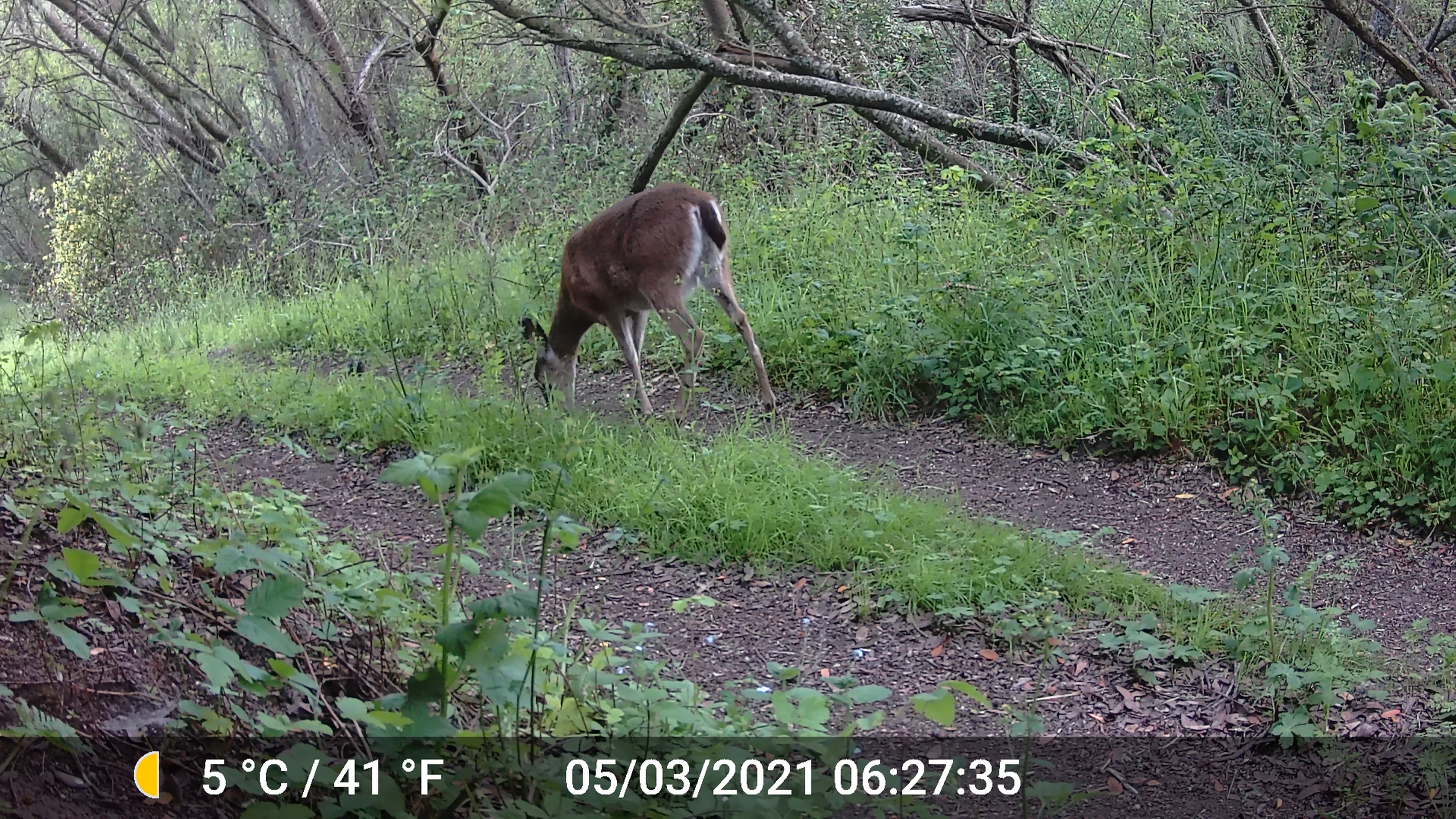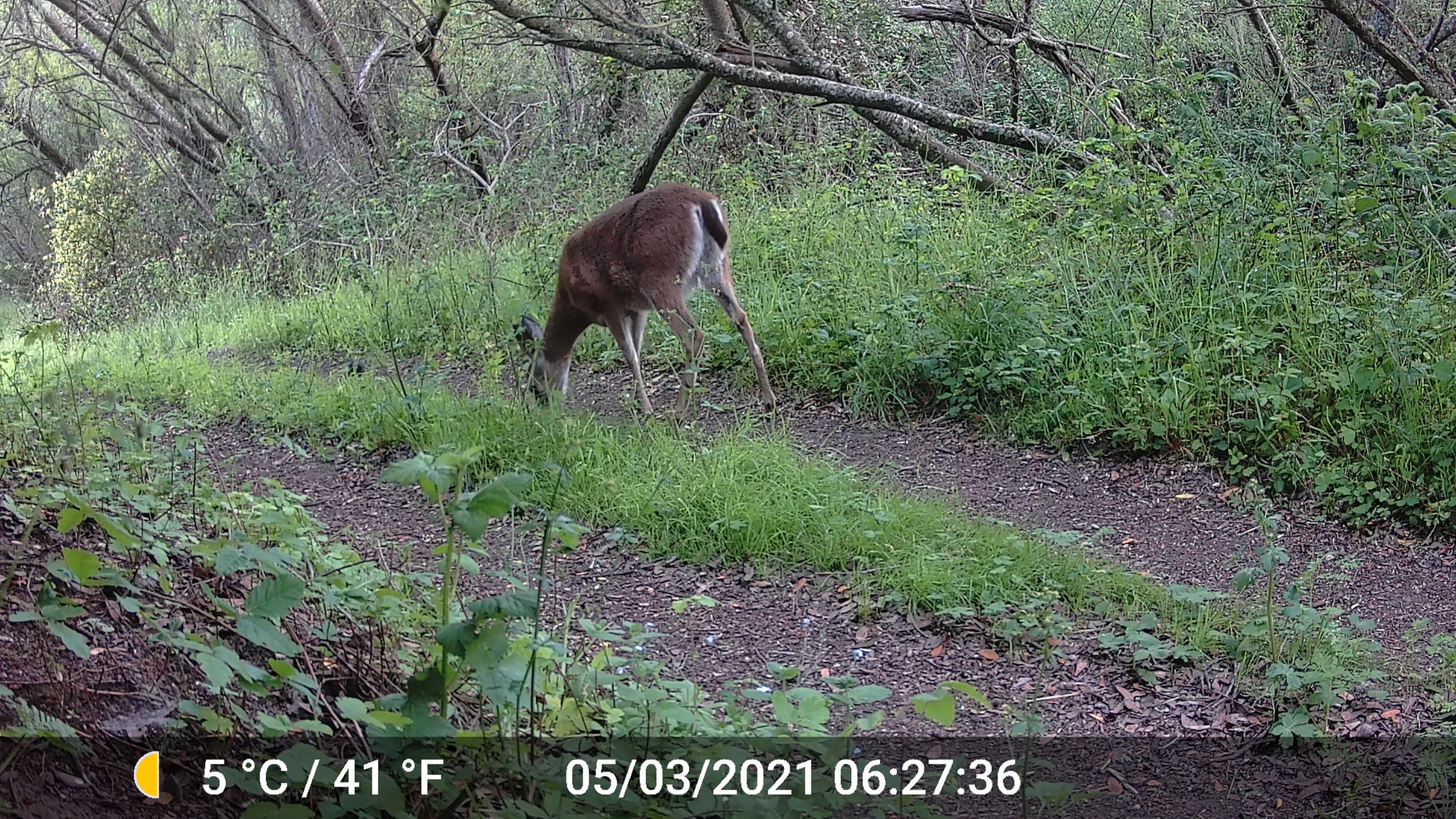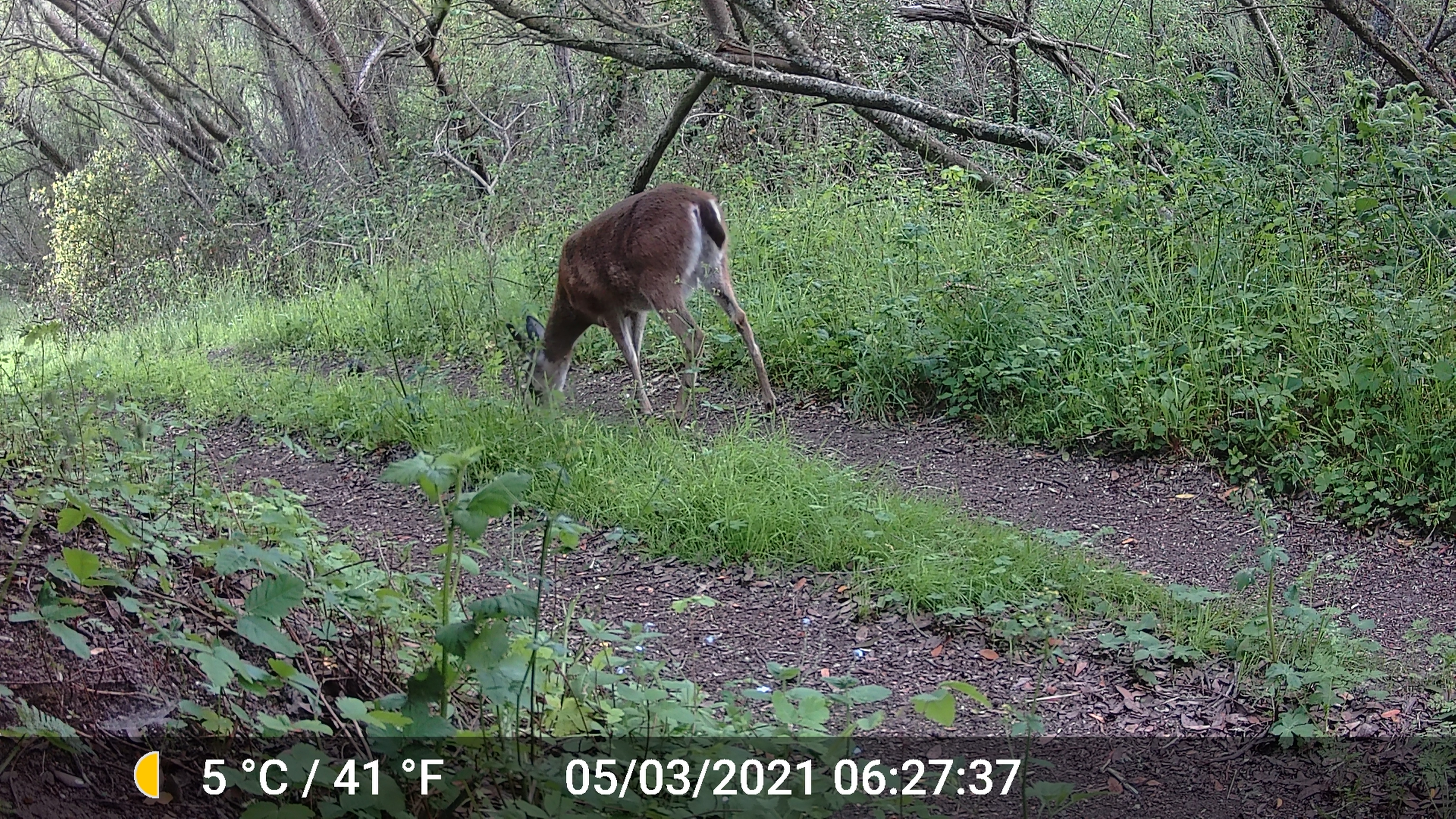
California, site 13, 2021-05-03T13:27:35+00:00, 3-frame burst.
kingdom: Animalia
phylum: Chordata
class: Mammalia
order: Artiodactyla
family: Cervidae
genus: Odocoileus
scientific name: Odocoileus hemionus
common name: mule deer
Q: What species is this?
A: Mule deer (Odocoileus hemionus).